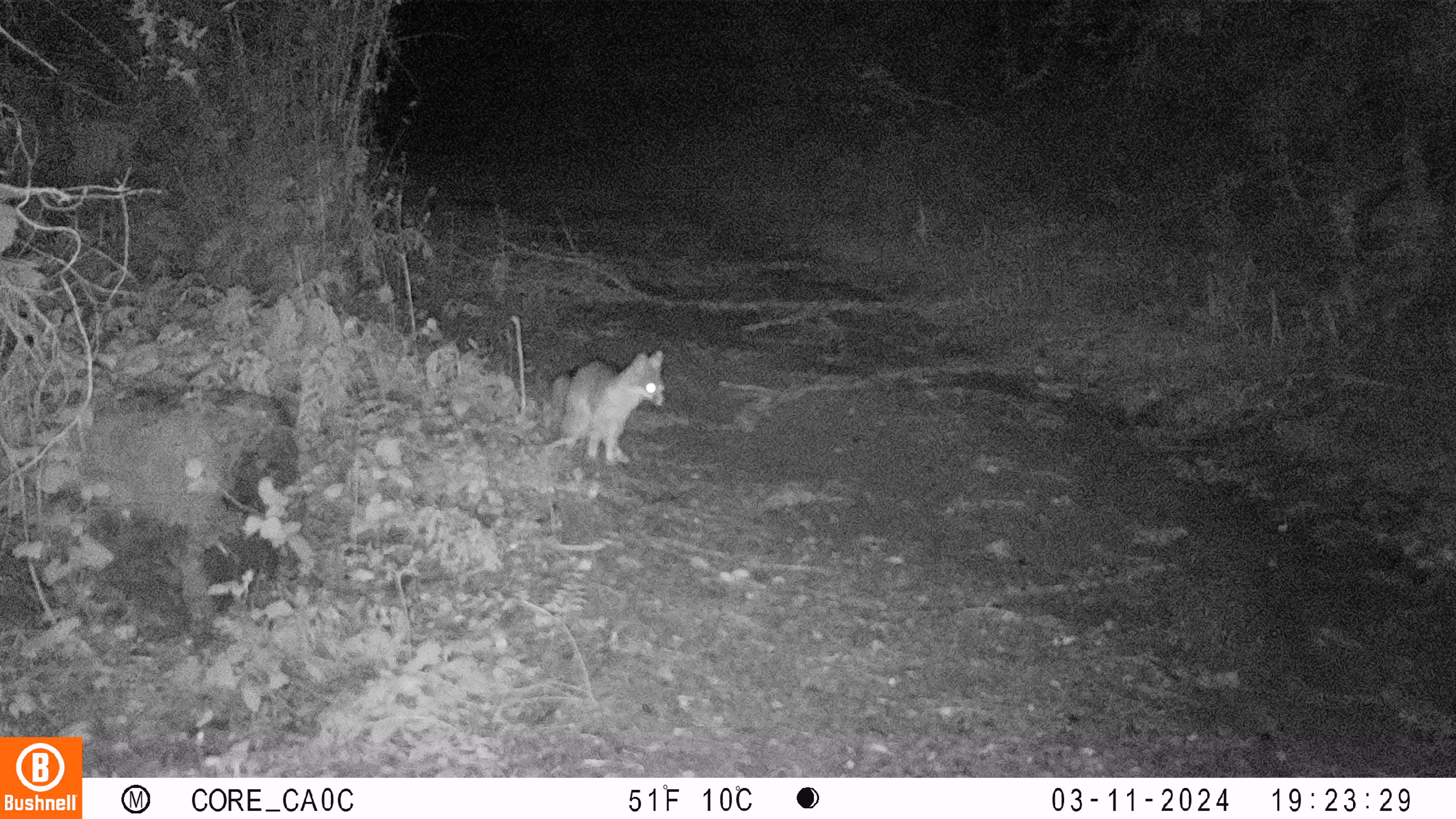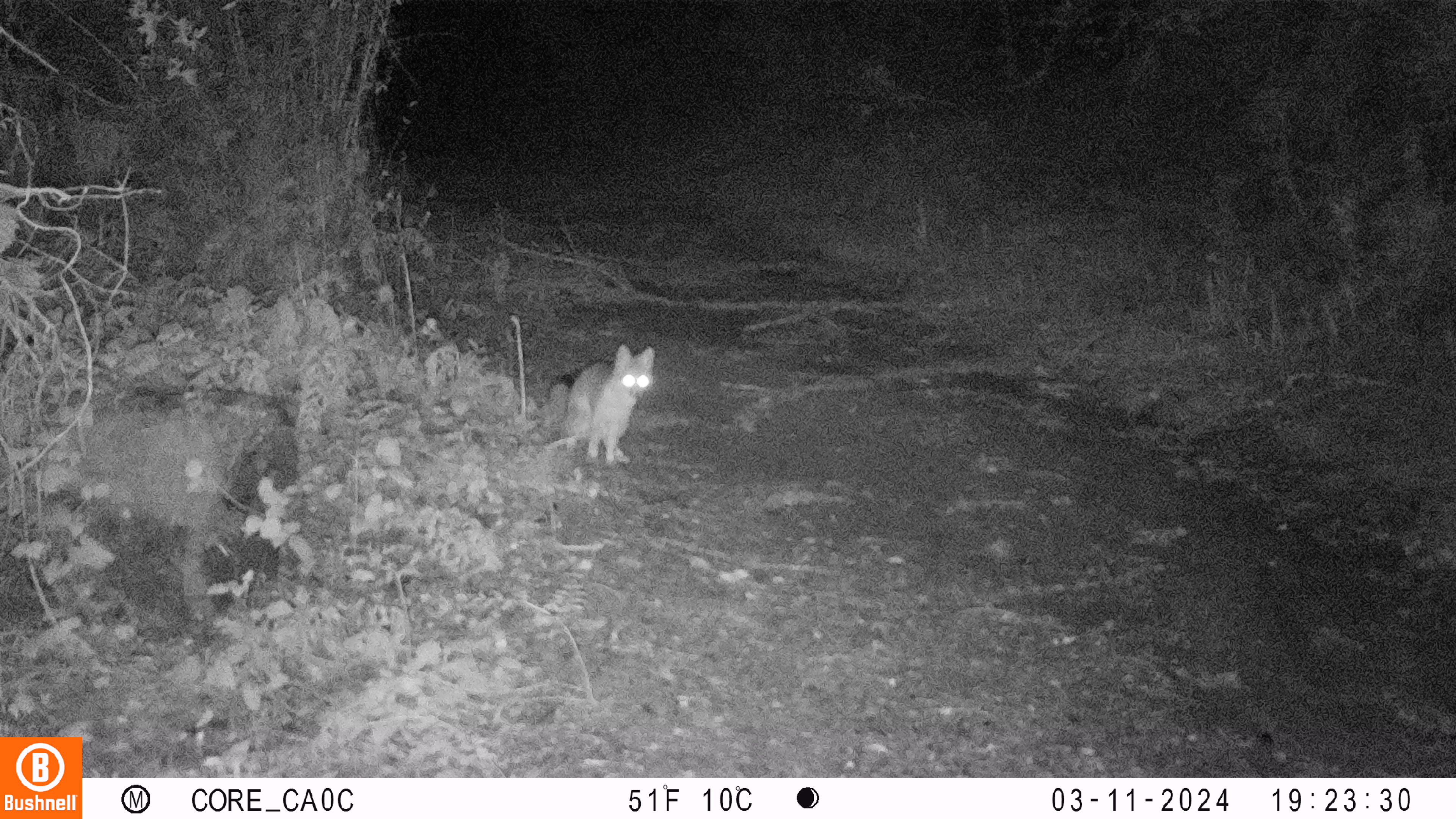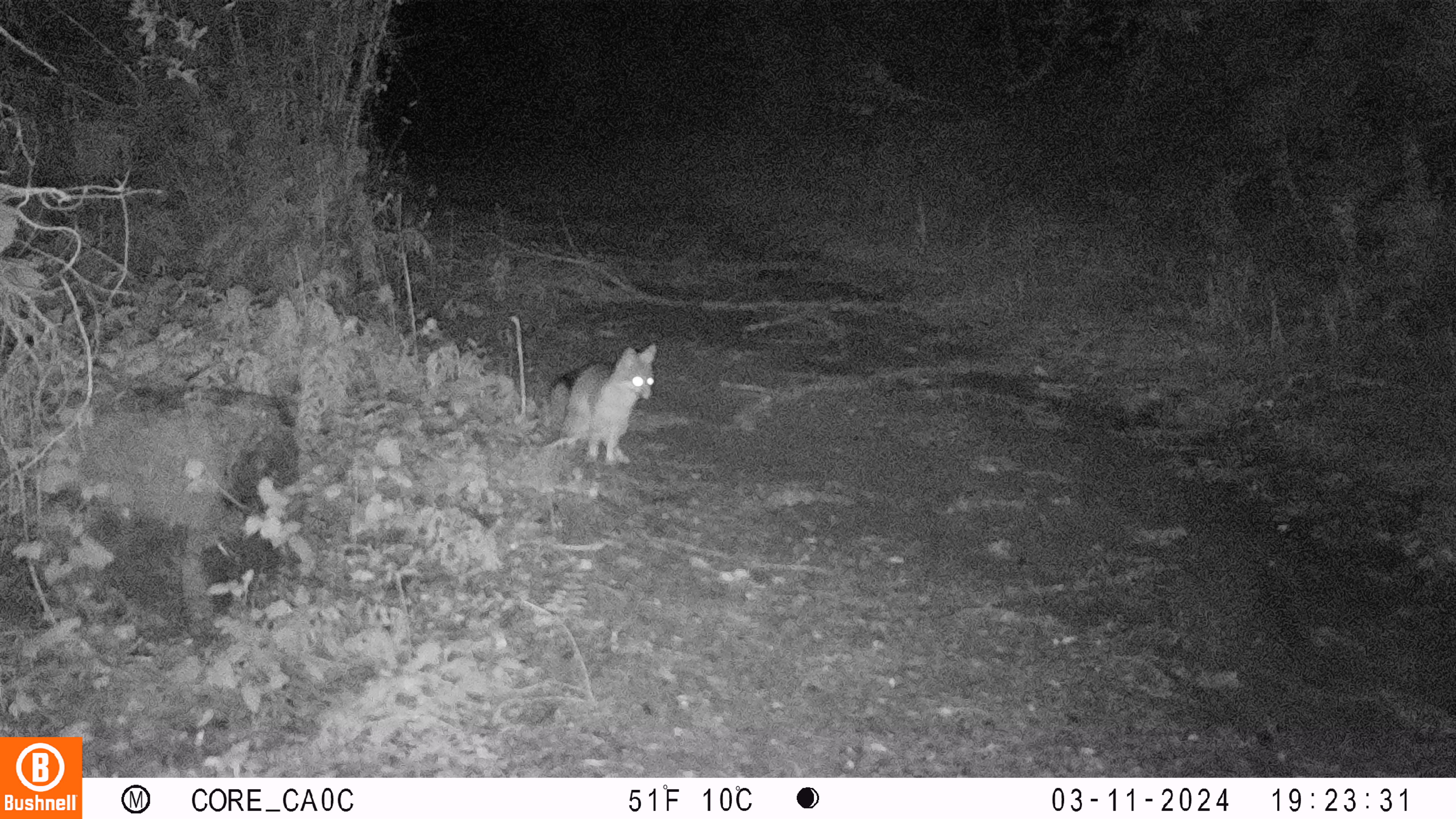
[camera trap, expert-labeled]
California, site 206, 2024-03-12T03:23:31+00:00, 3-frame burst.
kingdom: Animalia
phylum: Chordata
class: Mammalia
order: Carnivora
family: Canidae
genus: Urocyon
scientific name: Urocyon cinereoargenteus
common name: gray fox